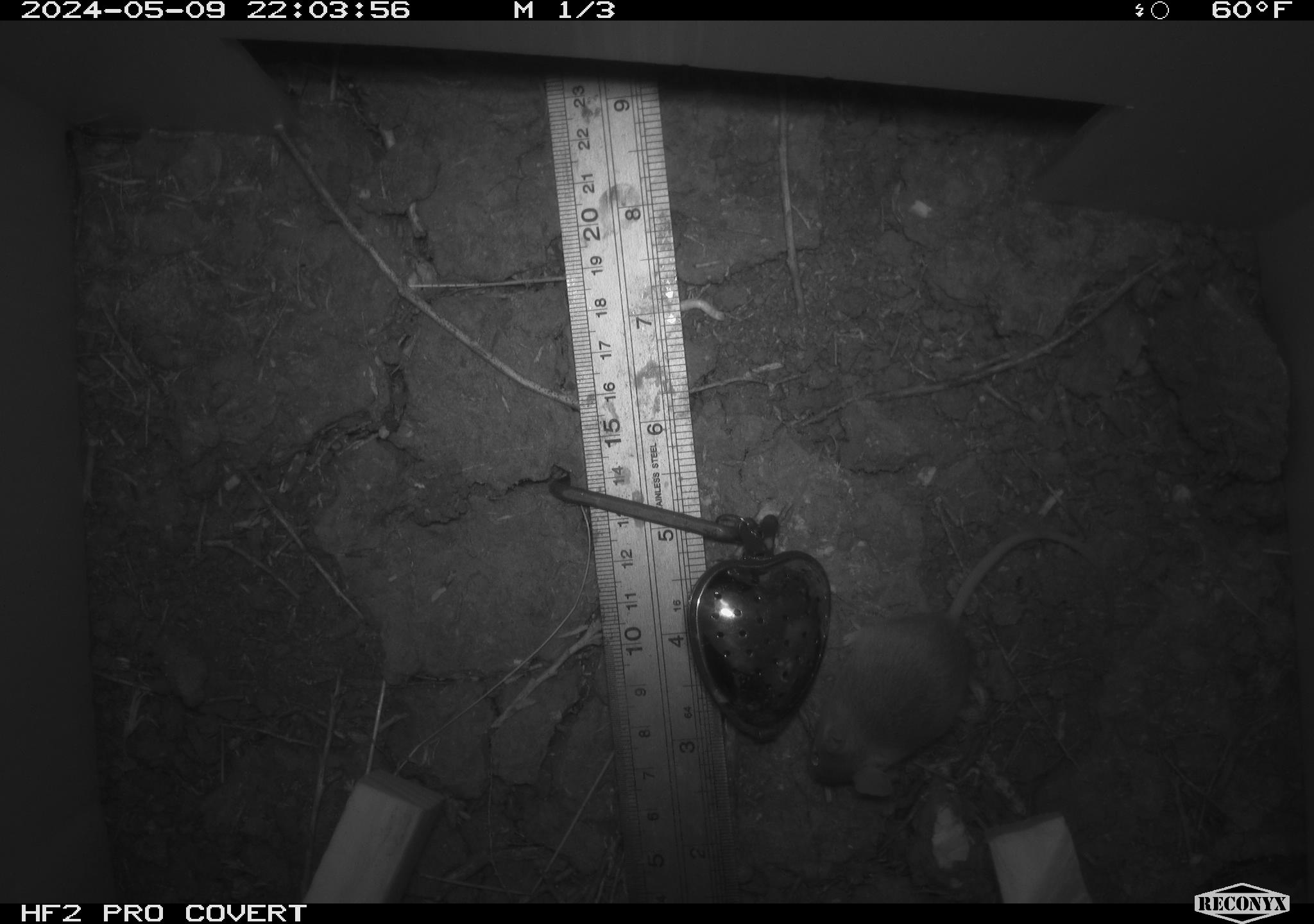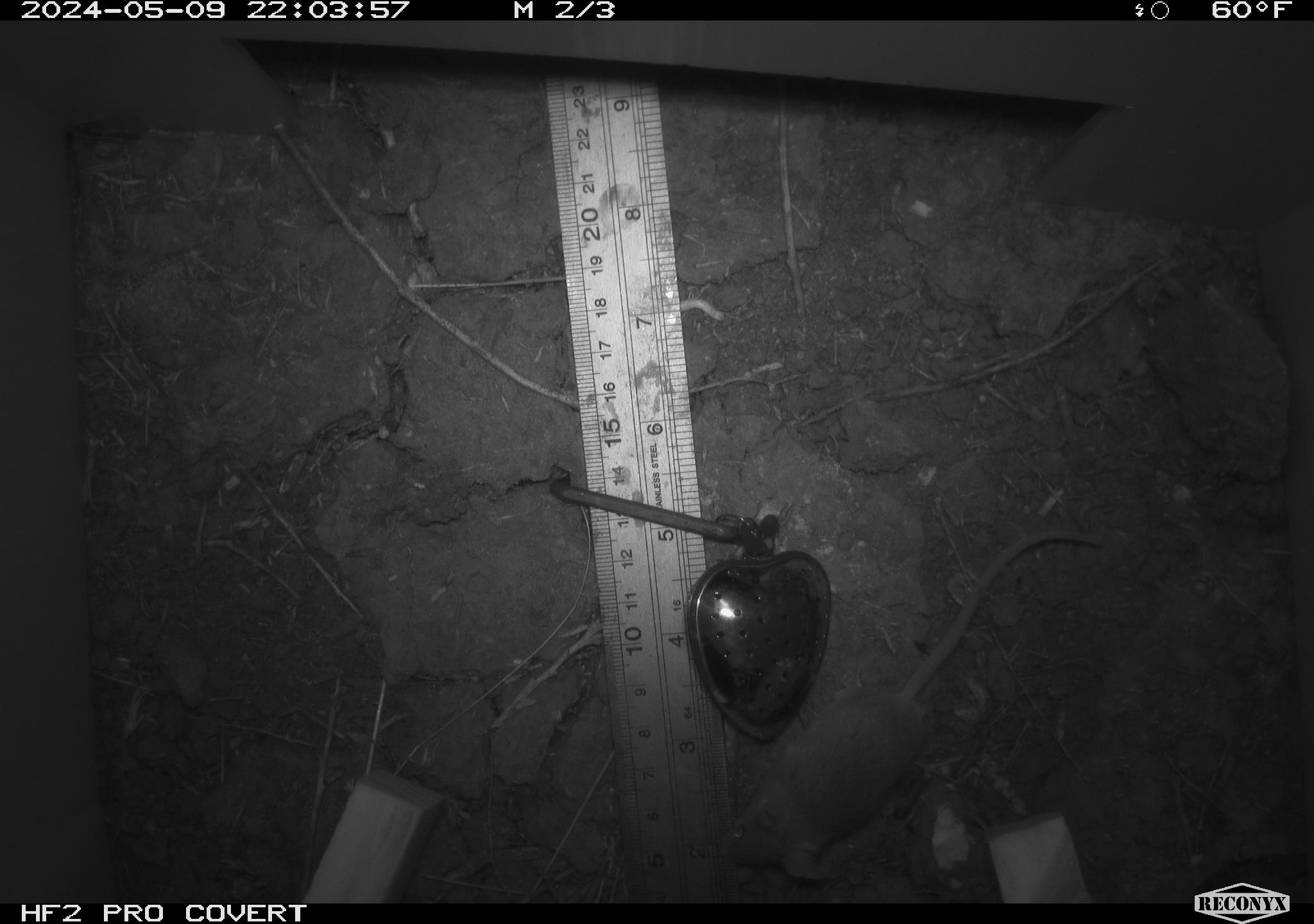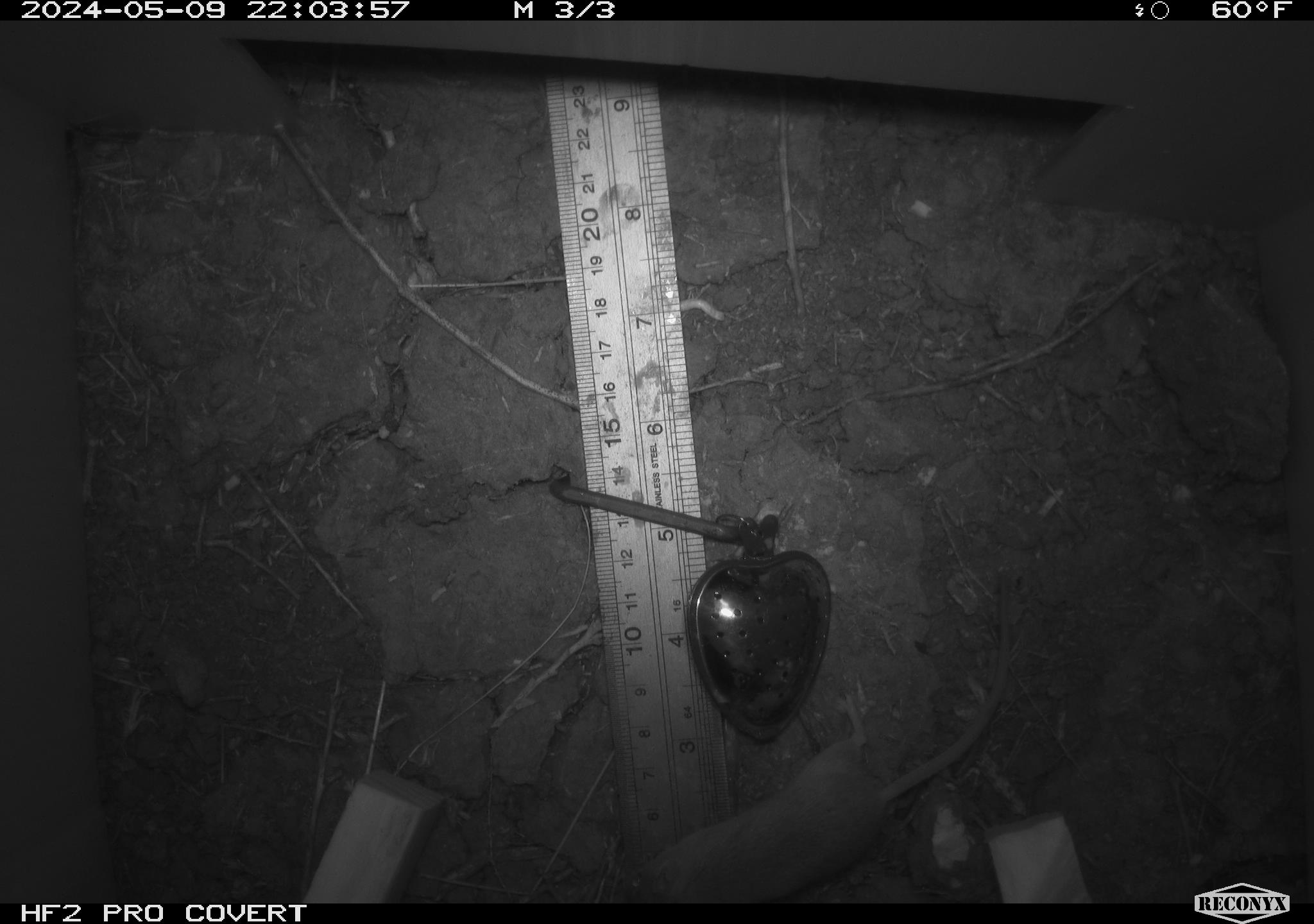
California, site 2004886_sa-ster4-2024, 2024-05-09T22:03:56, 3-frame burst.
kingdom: Animalia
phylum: Chordata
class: Mammalia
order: Rodentia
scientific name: Rodentia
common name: mouse species